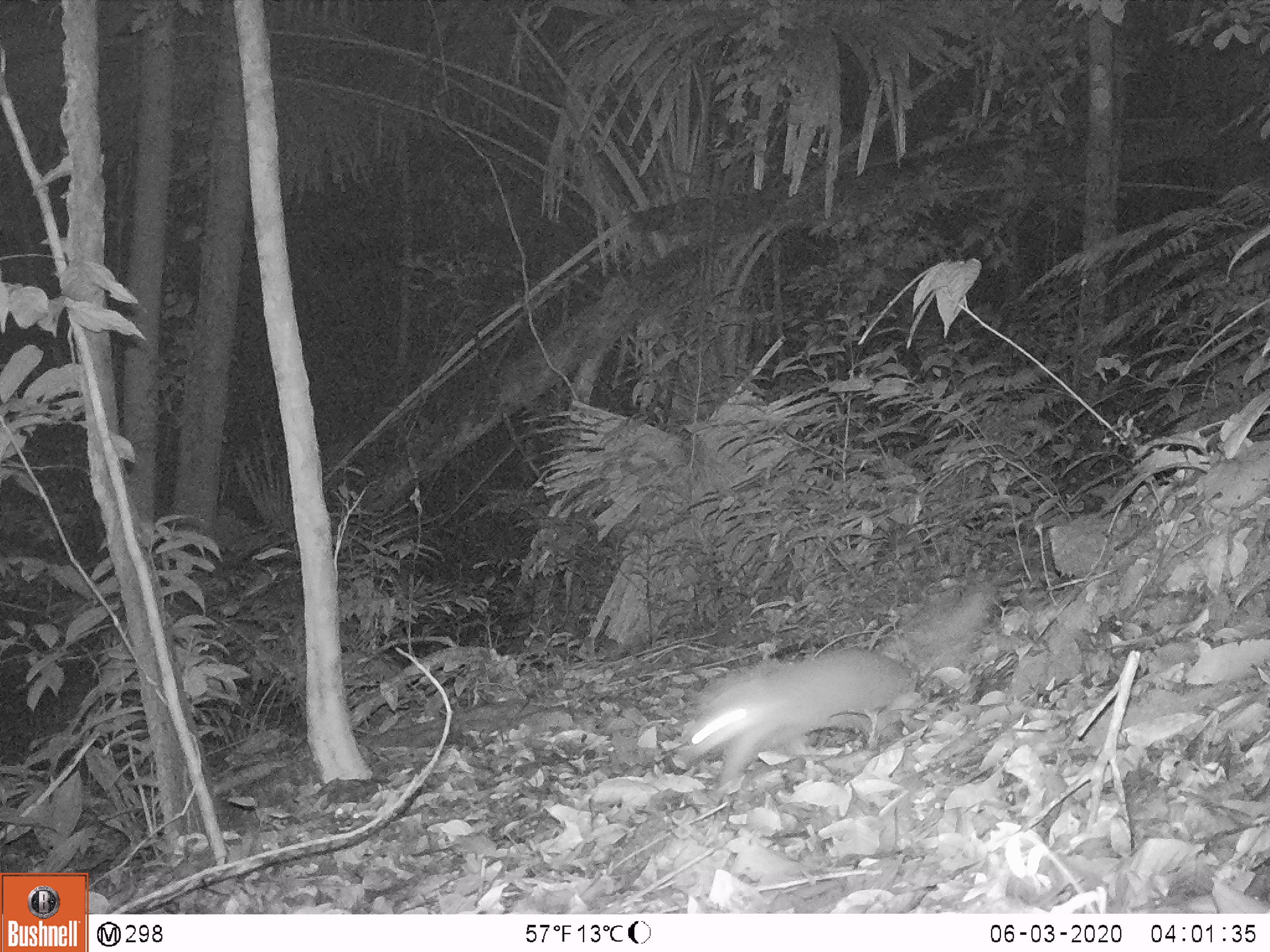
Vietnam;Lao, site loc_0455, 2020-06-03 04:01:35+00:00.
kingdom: Animalia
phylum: Chordata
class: Mammalia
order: Carnivora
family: Mustelidae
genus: Melogale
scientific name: Melogale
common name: ferret badger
Ferret badger (Melogale). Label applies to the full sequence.